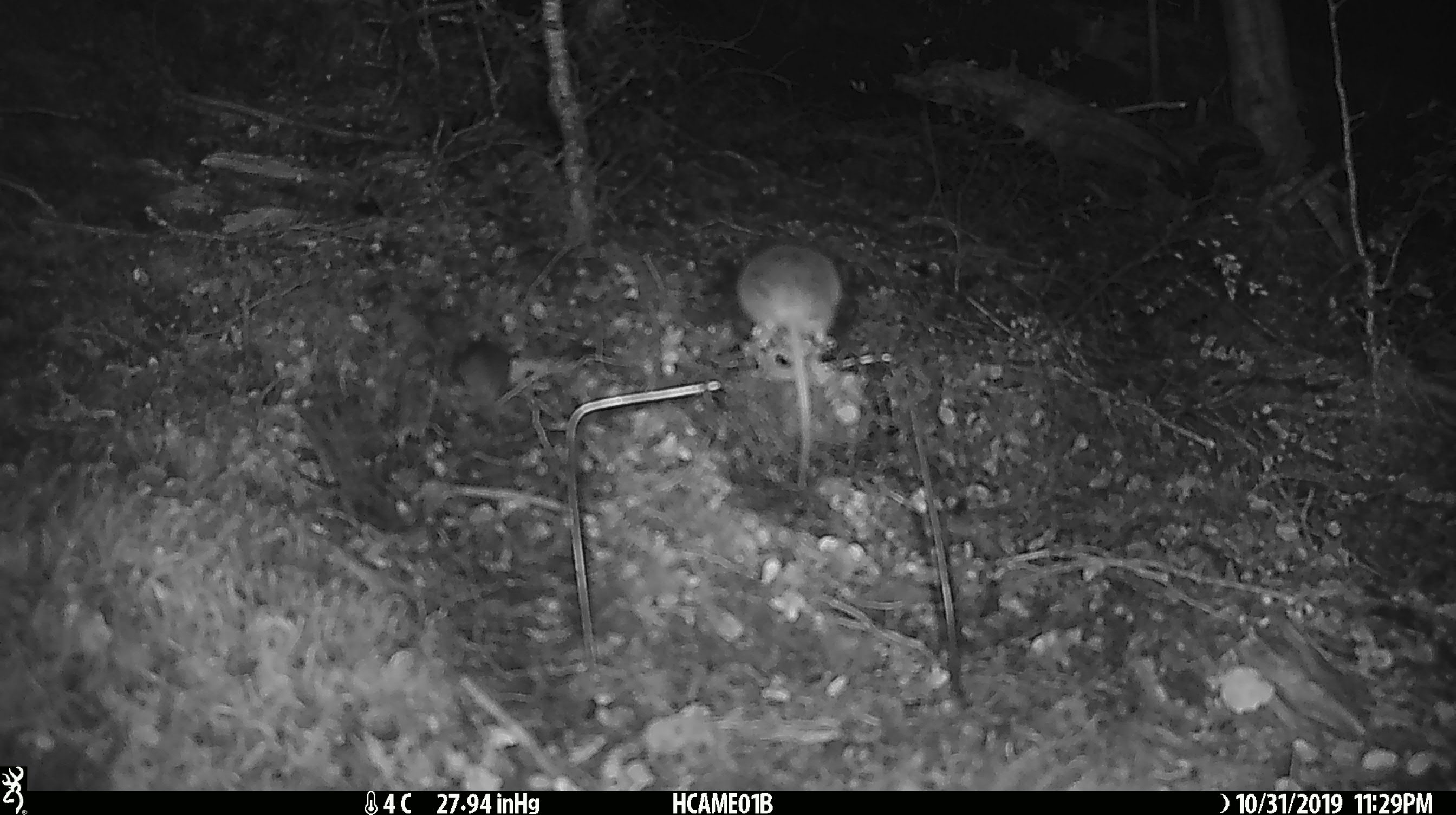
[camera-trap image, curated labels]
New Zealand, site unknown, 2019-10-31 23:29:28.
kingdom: Animalia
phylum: Chordata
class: Mammalia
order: Rodentia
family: Muridae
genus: Mus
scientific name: Mus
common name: mouse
Mouse (Mus).